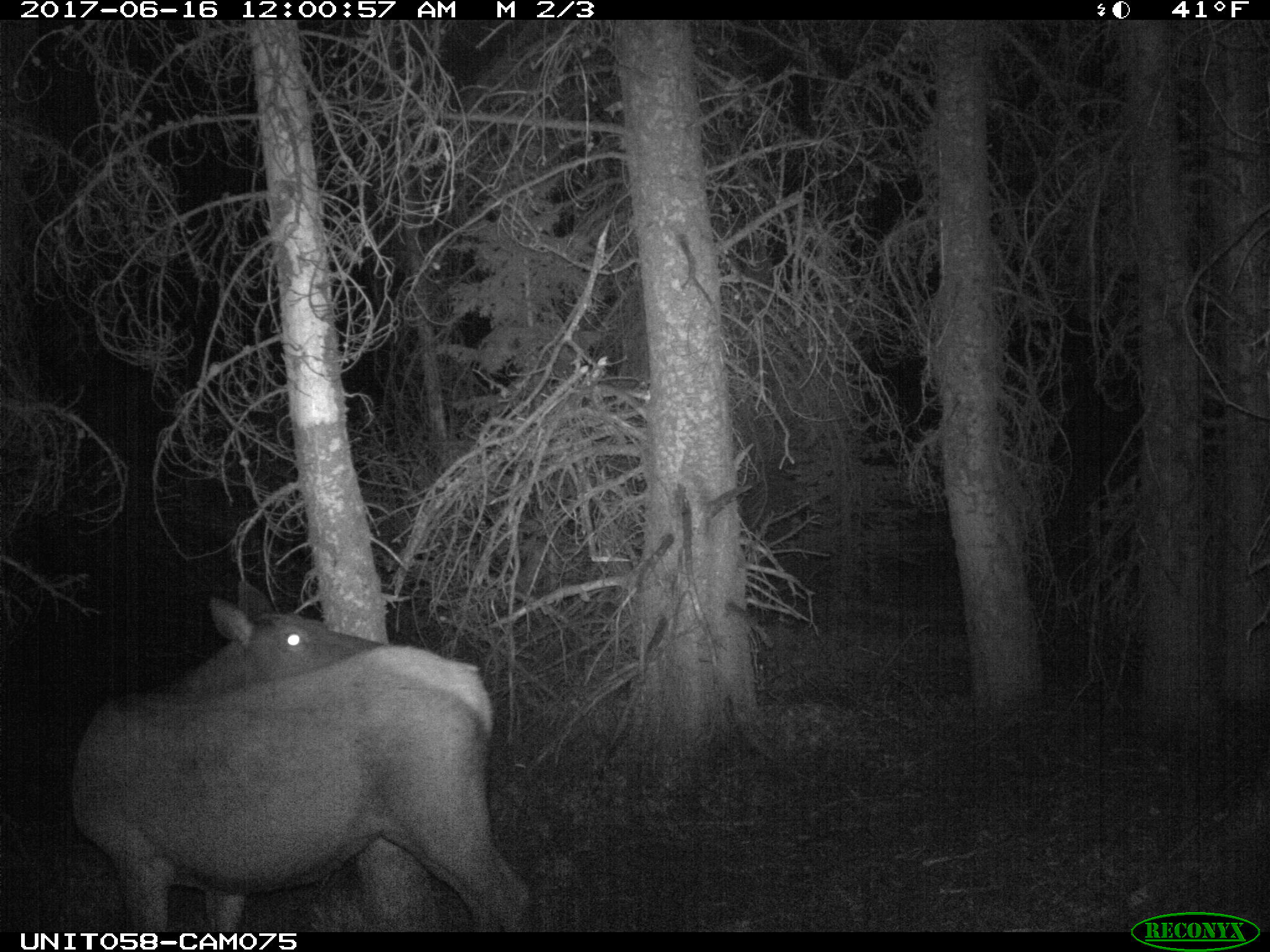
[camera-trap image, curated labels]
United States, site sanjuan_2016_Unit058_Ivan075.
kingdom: Animalia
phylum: Chordata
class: Mammalia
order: Artiodactyla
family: Cervidae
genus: Cervus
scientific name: Cervus elaphus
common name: red deer